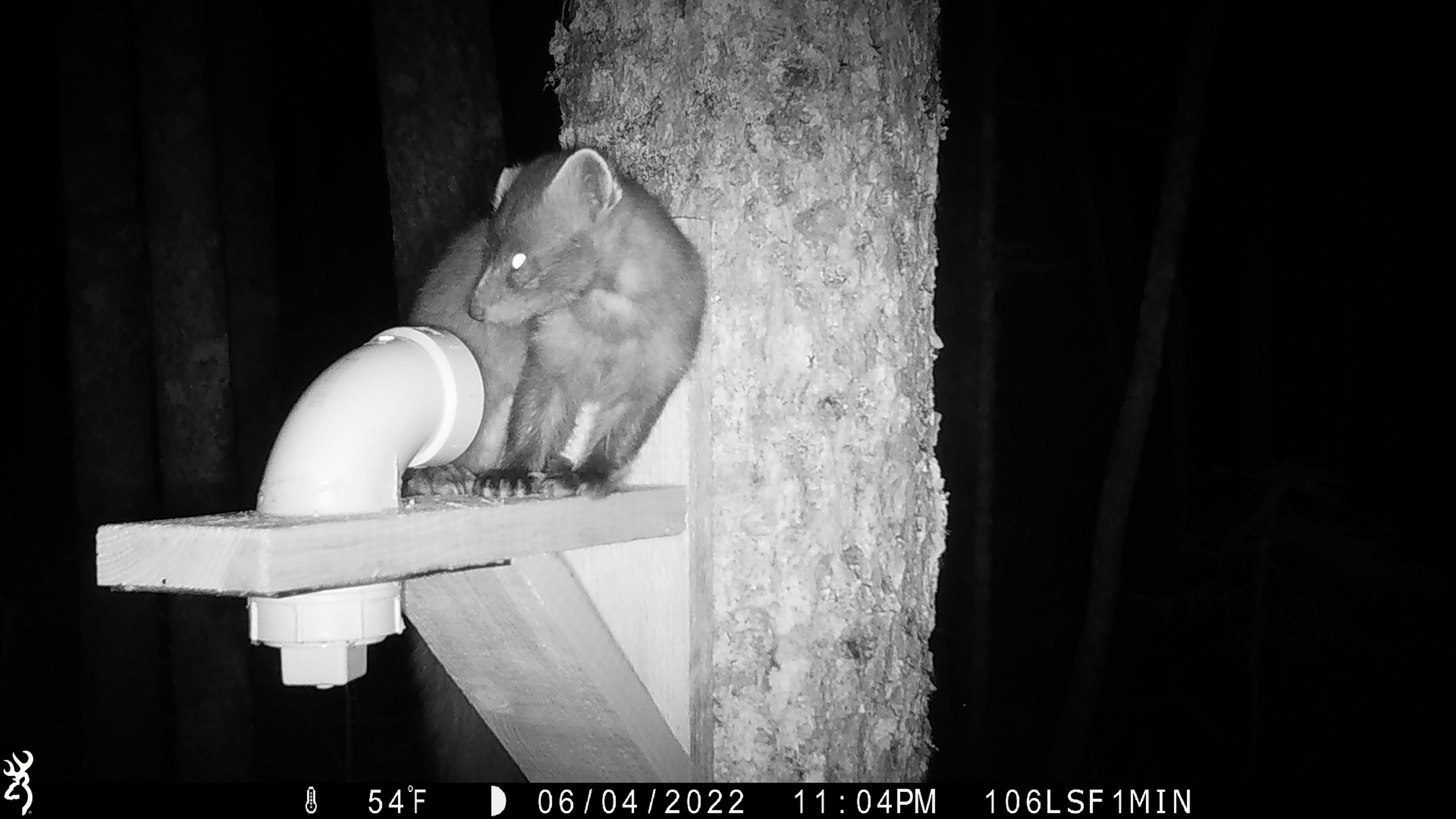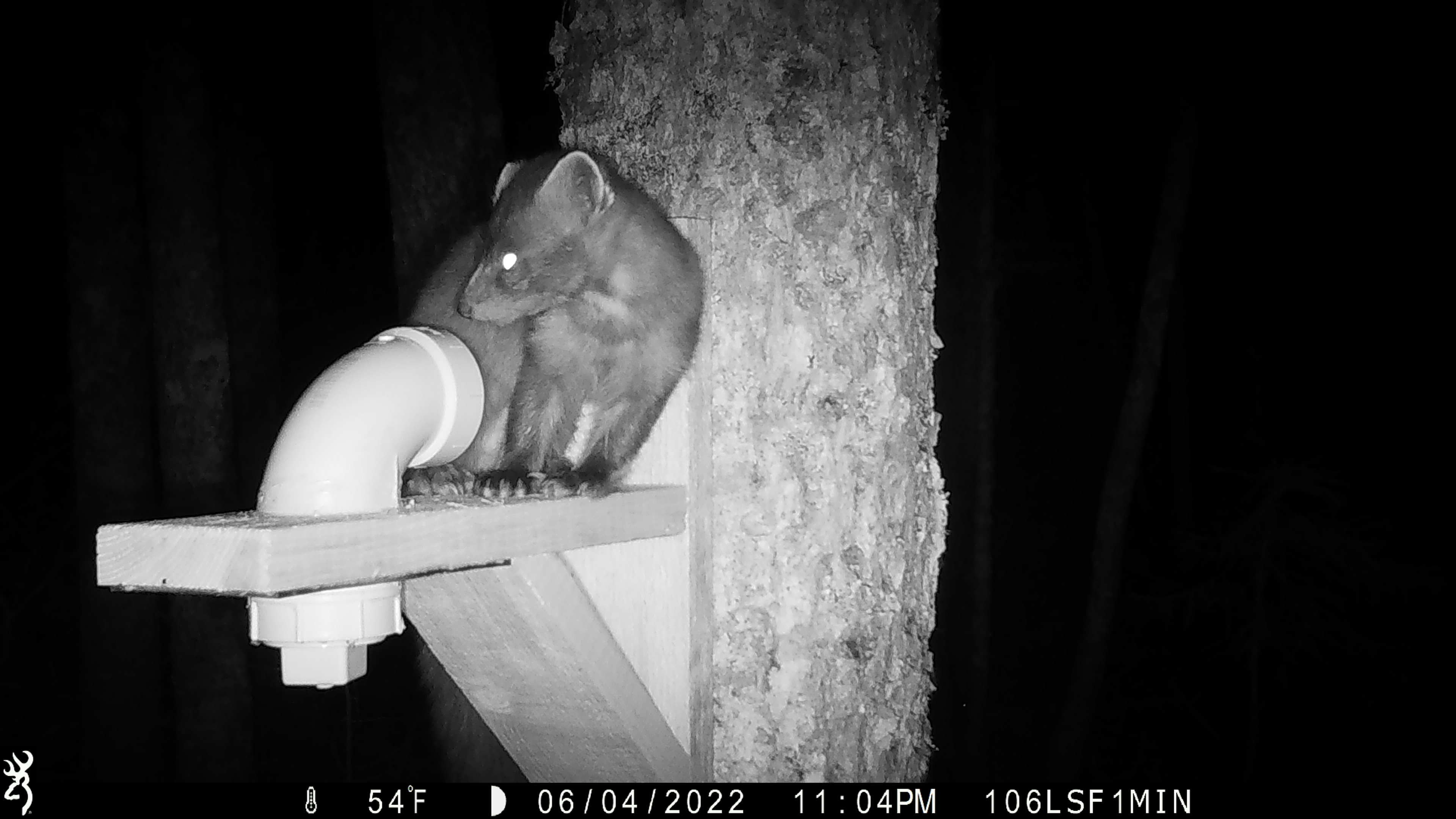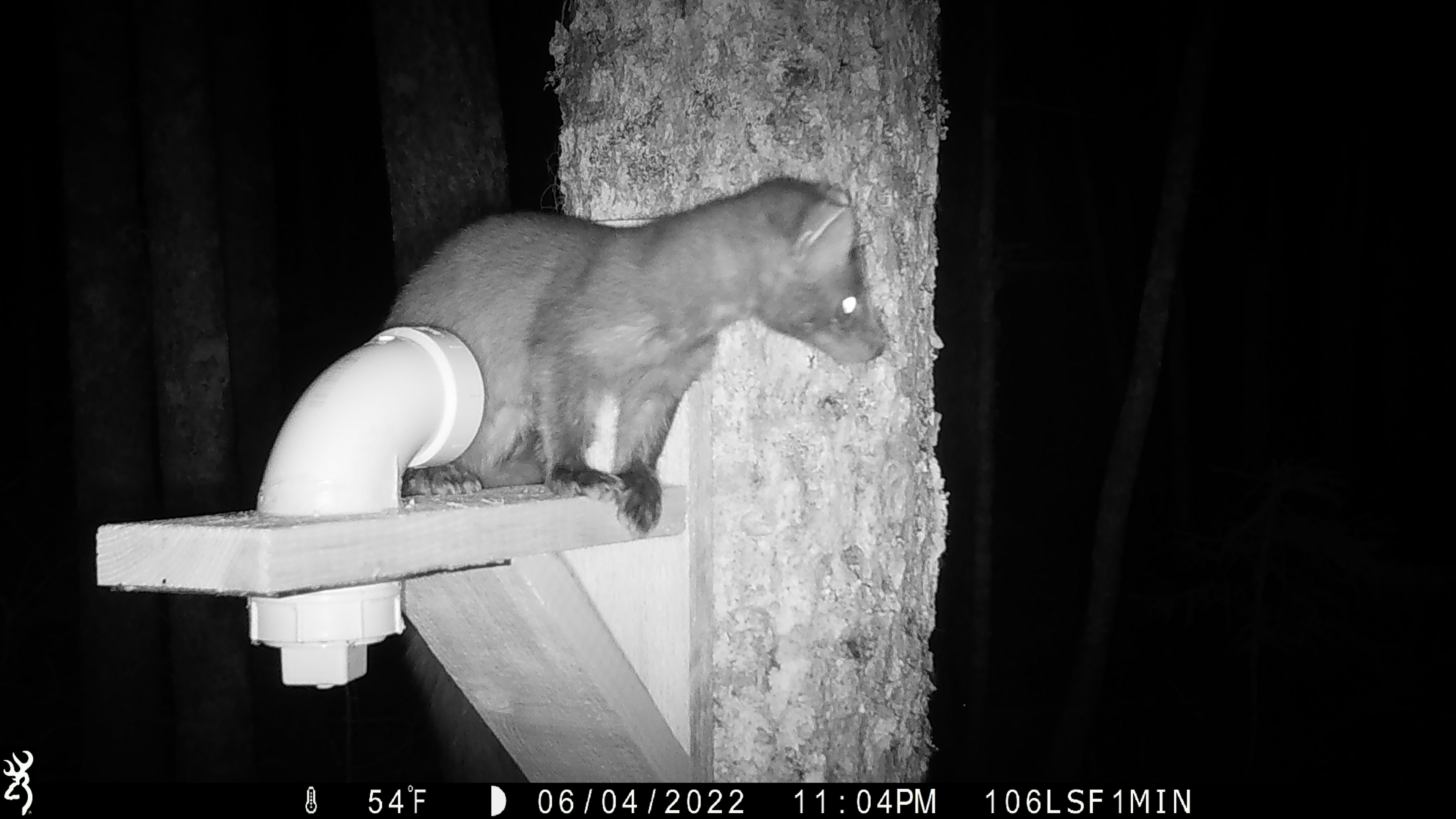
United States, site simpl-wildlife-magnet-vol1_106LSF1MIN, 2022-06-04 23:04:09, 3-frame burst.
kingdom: Animalia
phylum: Chordata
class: Mammalia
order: Carnivora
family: Mustelidae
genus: Martes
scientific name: Martes americana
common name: american marten